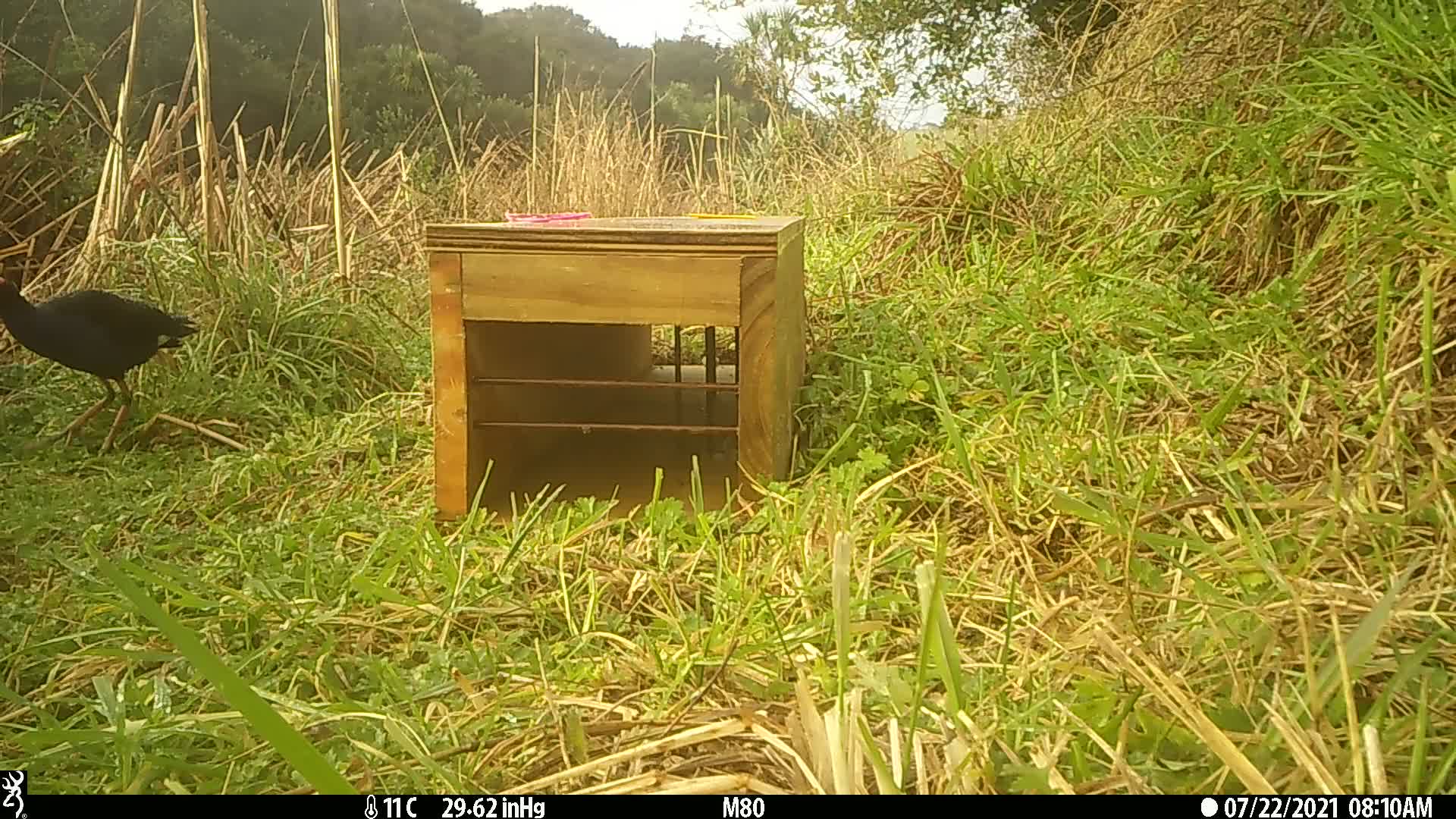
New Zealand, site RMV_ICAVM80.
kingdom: Animalia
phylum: Chordata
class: Aves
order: Gruiformes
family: Rallidae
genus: Porphyrio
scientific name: Porphyrio melanotus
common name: australasian swamphen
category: pukeko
Pukeko (australasian swamphen) (Porphyrio melanotus).